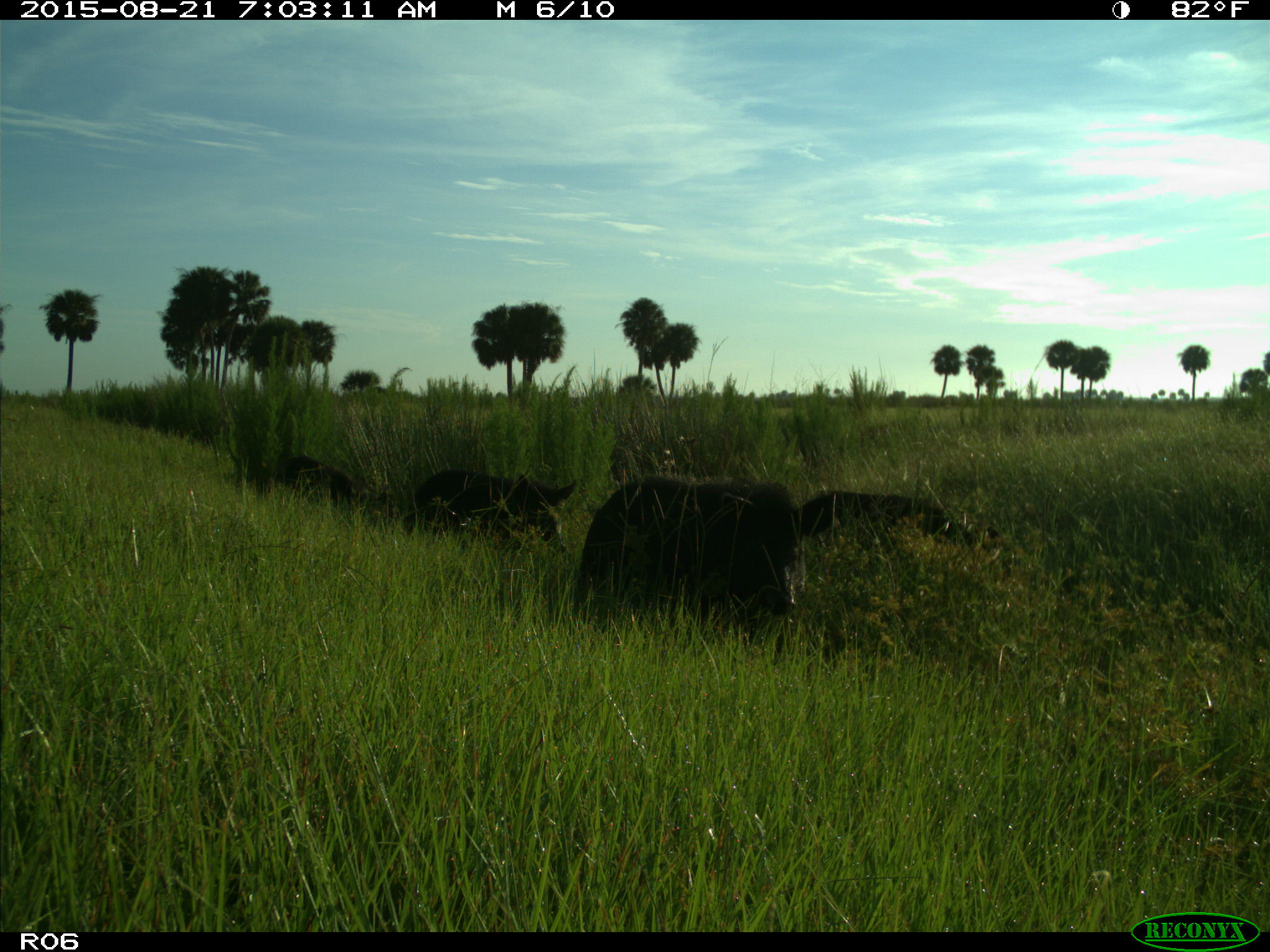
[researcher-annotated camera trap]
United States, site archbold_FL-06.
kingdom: Animalia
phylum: Chordata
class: Mammalia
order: Artiodactyla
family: Suidae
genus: Sus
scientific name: Sus scrofa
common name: wild boar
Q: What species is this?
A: Sus scrofa (wild boar).